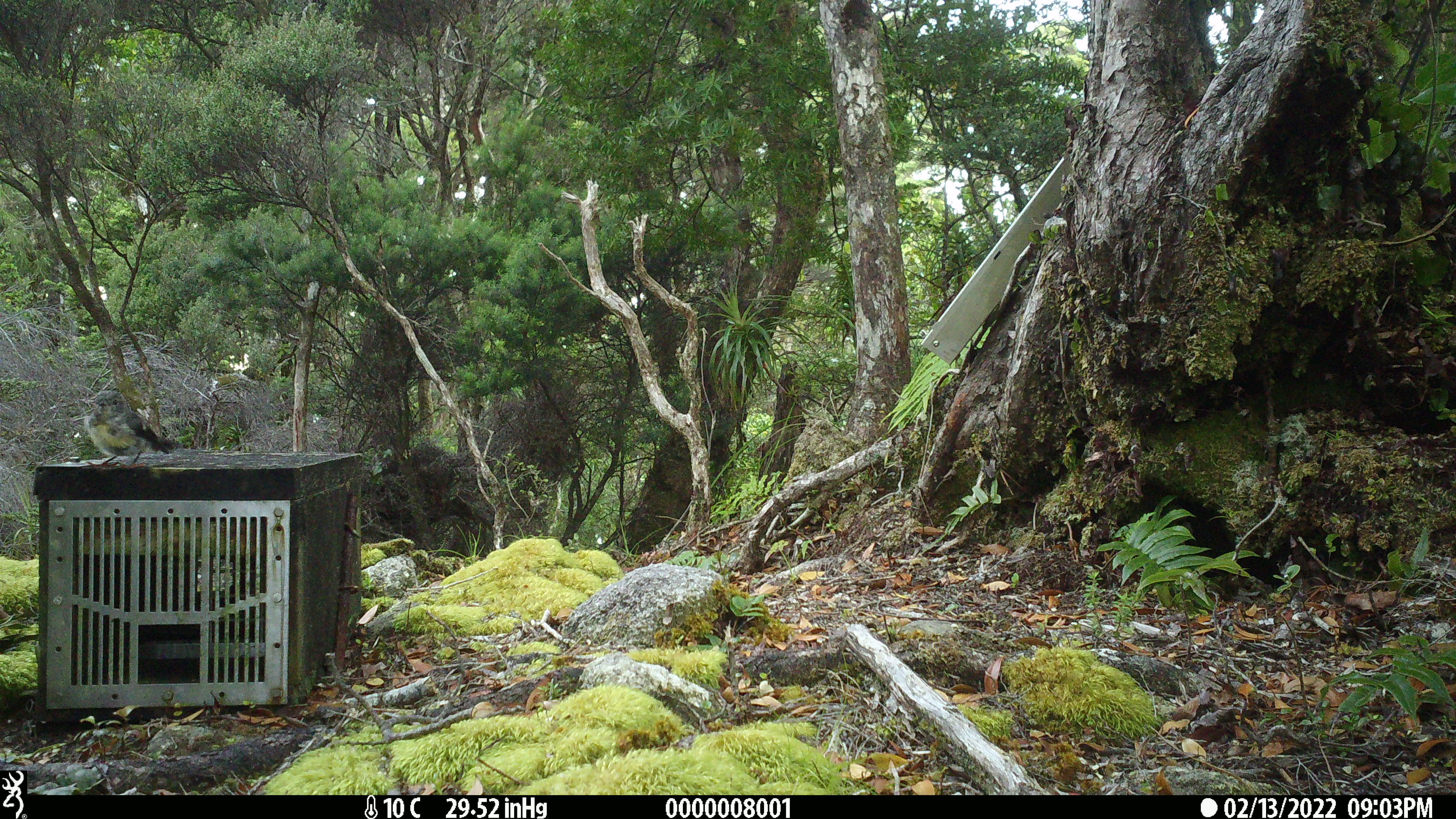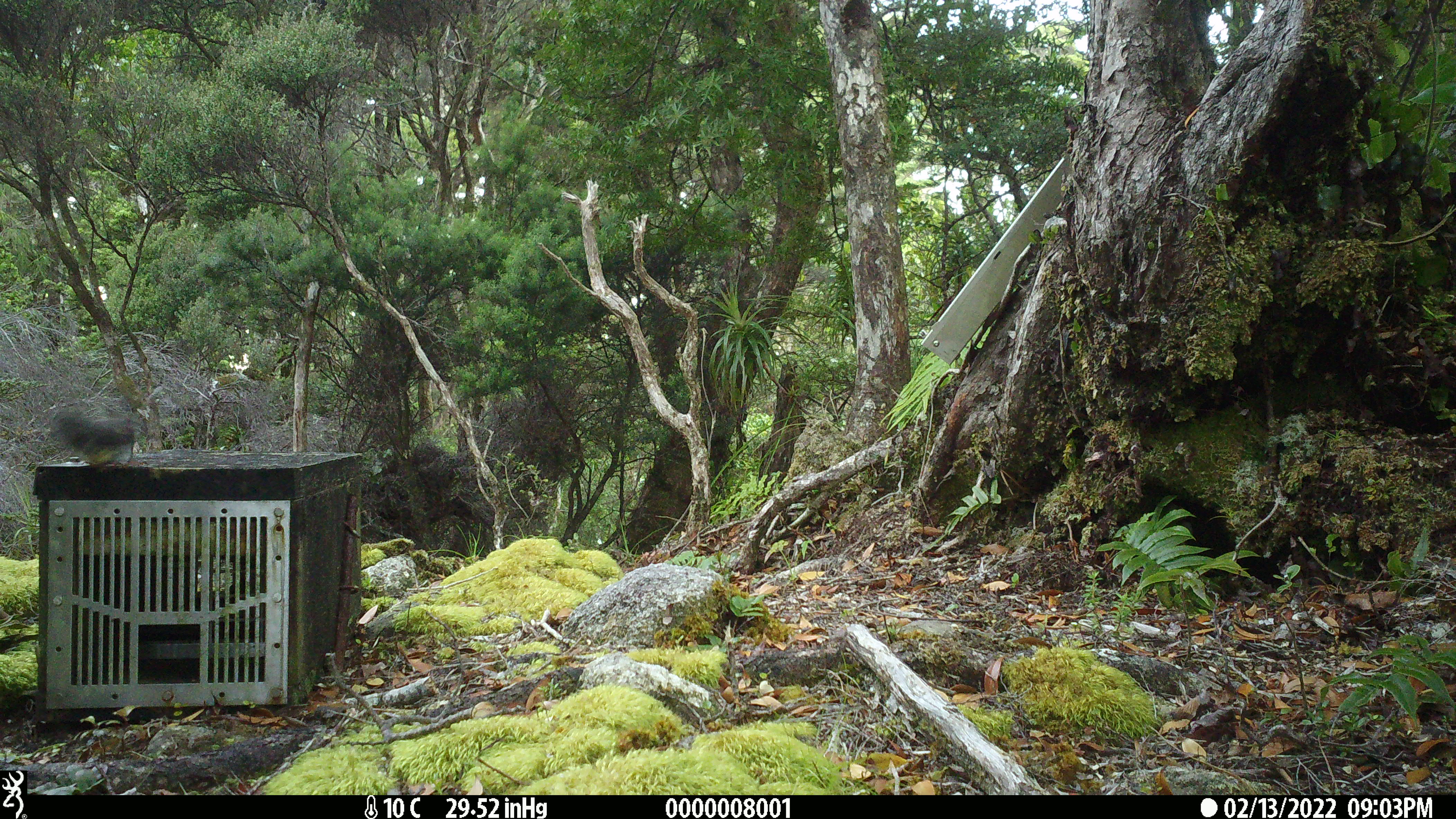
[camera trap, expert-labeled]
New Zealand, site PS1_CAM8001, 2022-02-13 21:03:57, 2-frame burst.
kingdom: Animalia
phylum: Chordata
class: Aves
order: Passeriformes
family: Petroicidae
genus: Petroica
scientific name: Petroica macrocephala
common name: tomtit